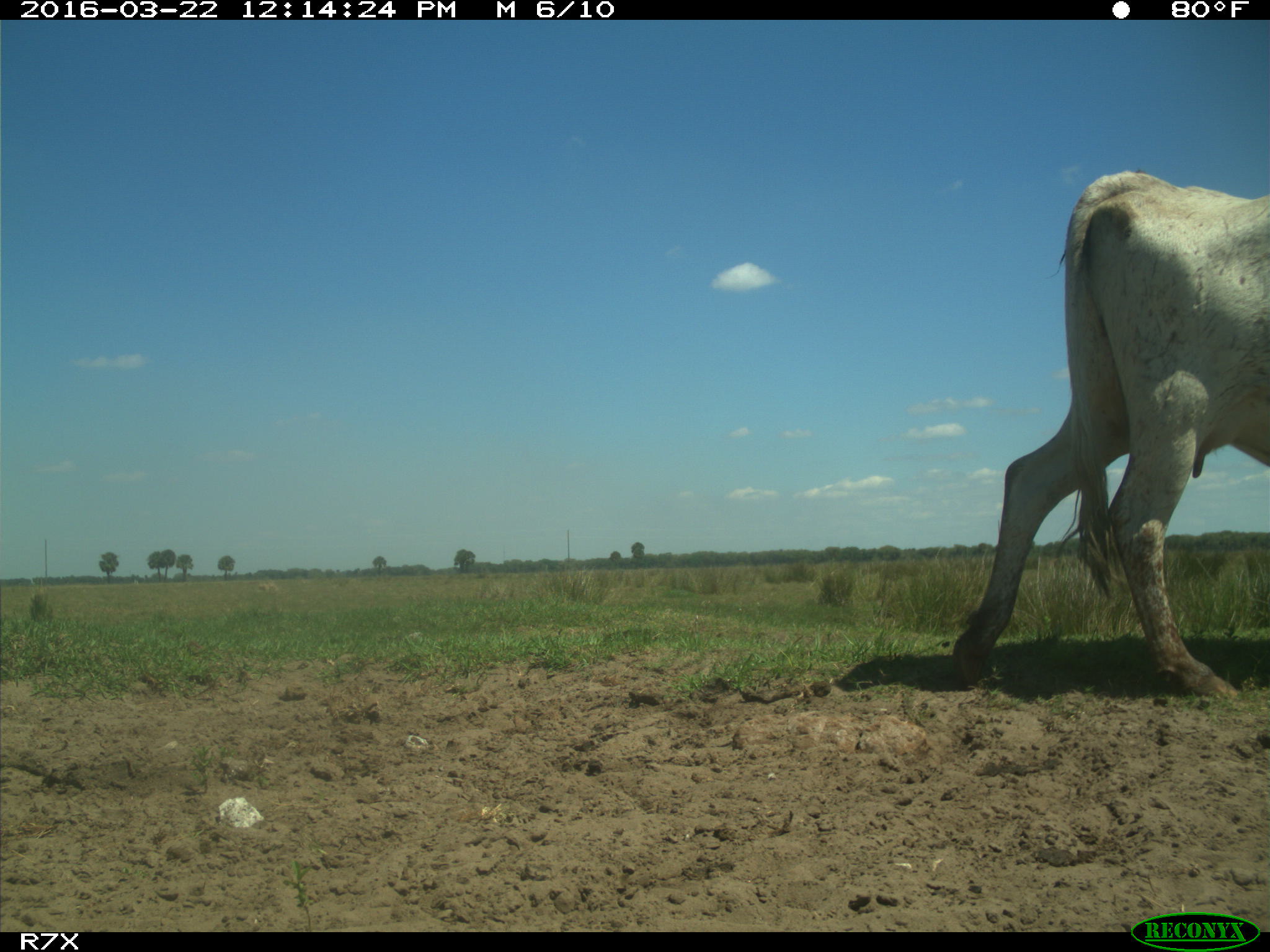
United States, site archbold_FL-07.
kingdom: Animalia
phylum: Chordata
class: Mammalia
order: Artiodactyla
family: Bovidae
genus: Bos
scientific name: Bos taurus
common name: domestic cow